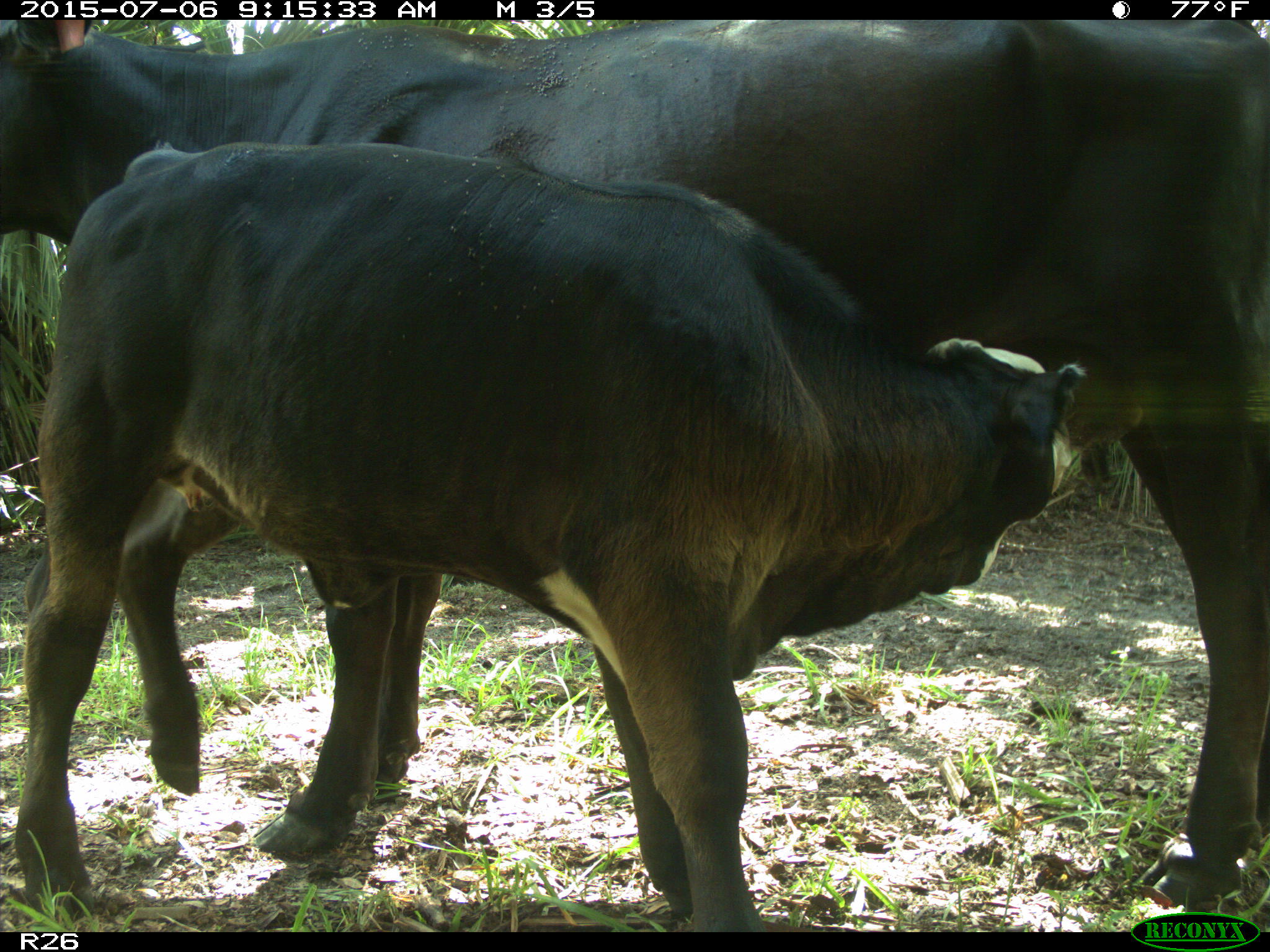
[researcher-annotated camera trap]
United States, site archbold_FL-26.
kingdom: Animalia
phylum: Chordata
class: Mammalia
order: Artiodactyla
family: Bovidae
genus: Bos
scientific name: Bos taurus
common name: domestic cow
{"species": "Bos taurus (domestic cow)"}